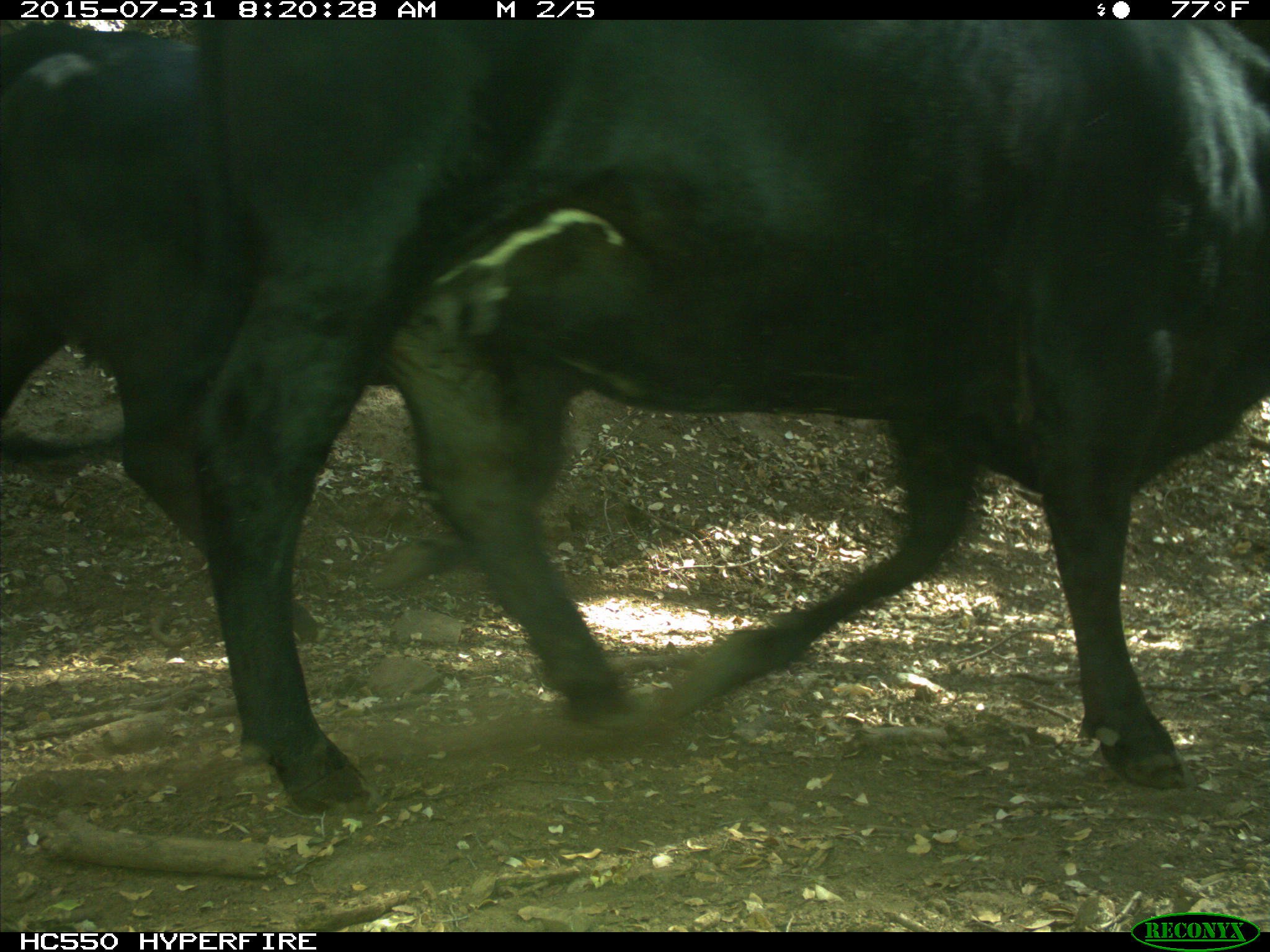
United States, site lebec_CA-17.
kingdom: Animalia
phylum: Chordata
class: Mammalia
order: Artiodactyla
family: Bovidae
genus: Bos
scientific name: Bos taurus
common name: domestic cow